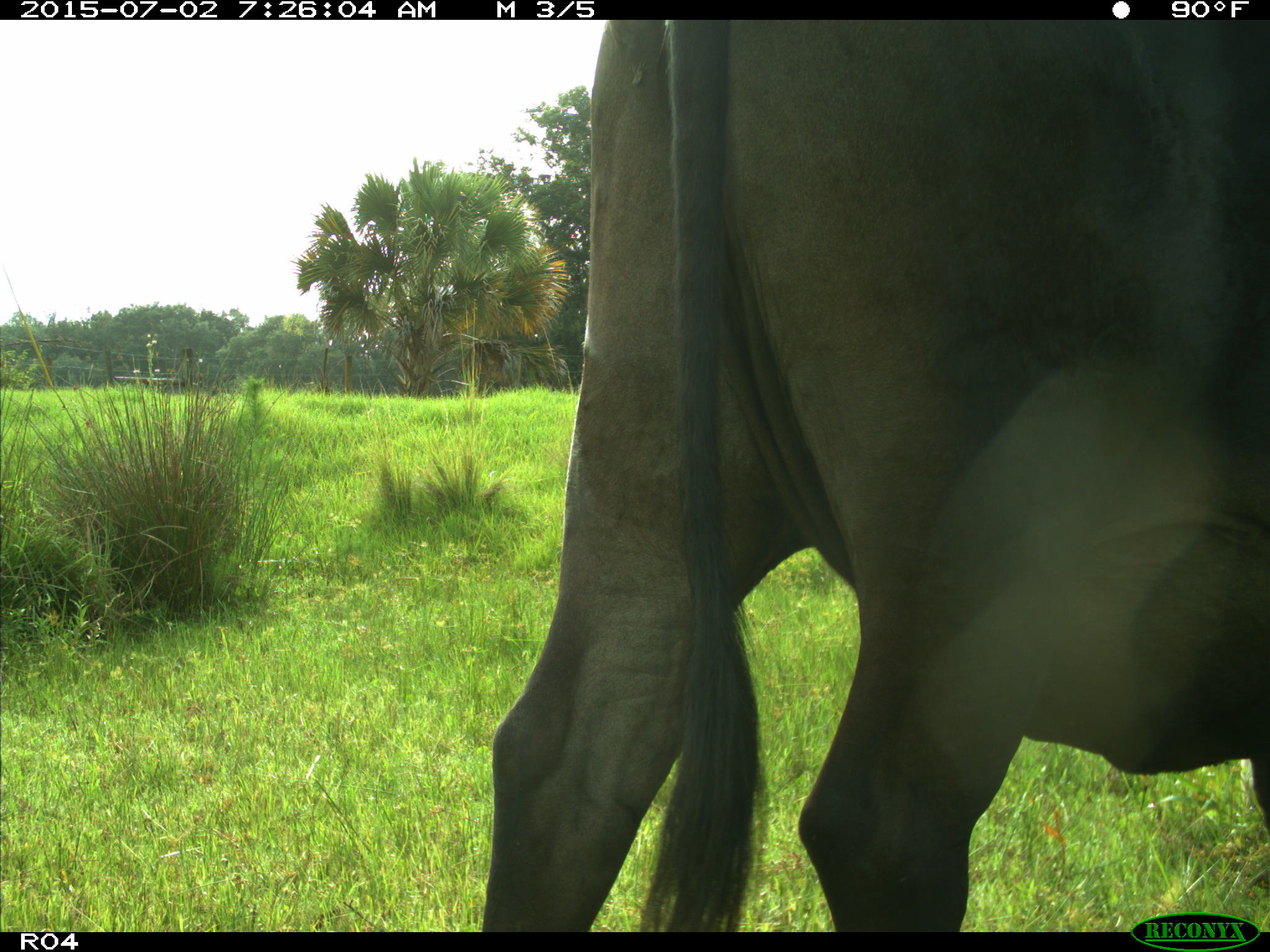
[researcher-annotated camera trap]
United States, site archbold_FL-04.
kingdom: Animalia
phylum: Chordata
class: Mammalia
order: Artiodactyla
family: Bovidae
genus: Bos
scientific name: Bos taurus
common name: domestic cow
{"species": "Bos taurus (domestic cow)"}